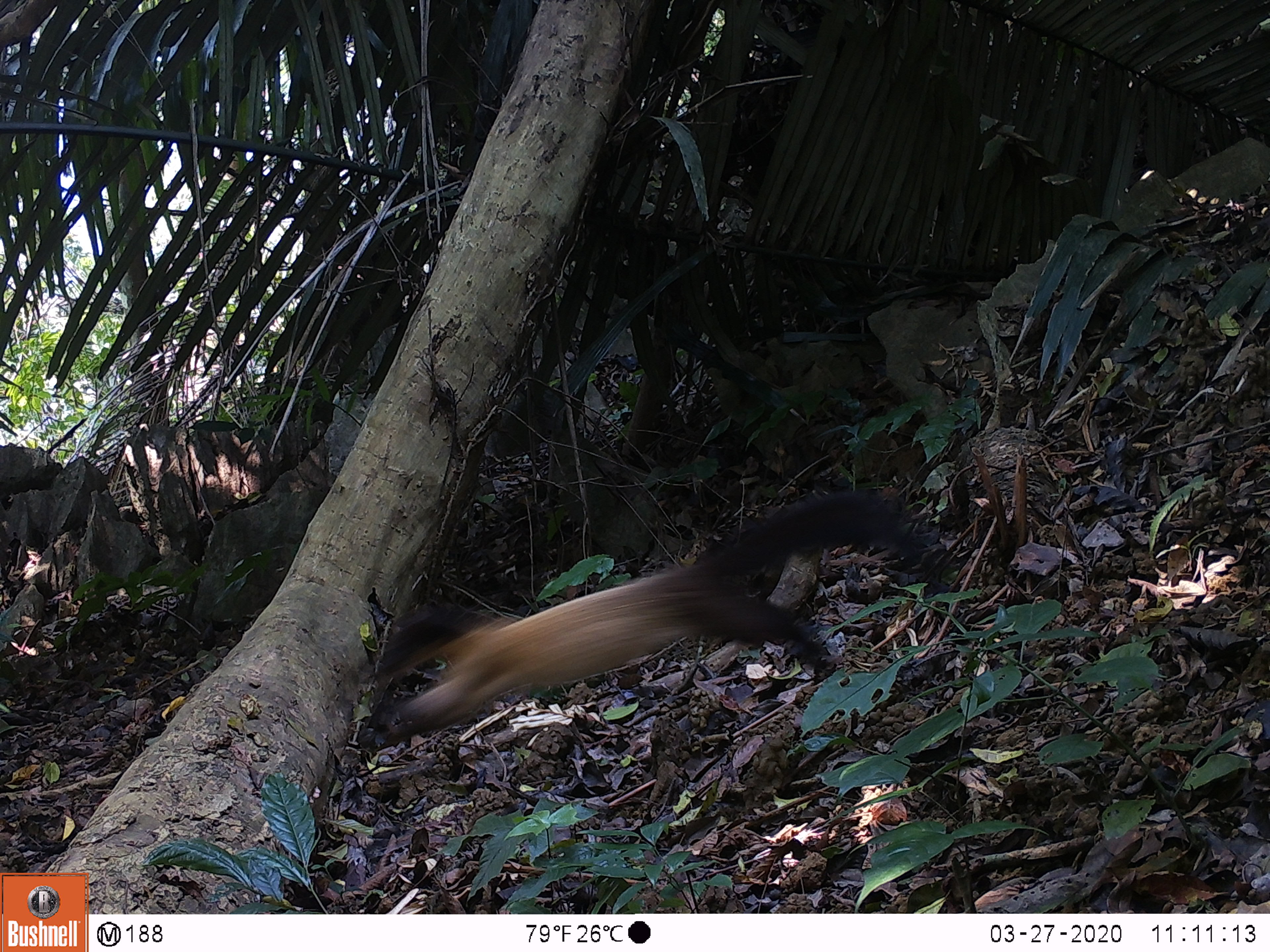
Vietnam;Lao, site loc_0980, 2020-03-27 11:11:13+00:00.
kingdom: Animalia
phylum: Chordata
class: Mammalia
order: Carnivora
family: Mustelidae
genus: Martes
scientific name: Martes flavigula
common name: yellow-throated marten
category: yellow throated marten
Yellow throated marten (yellow-throated marten) (Martes flavigula). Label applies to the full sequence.